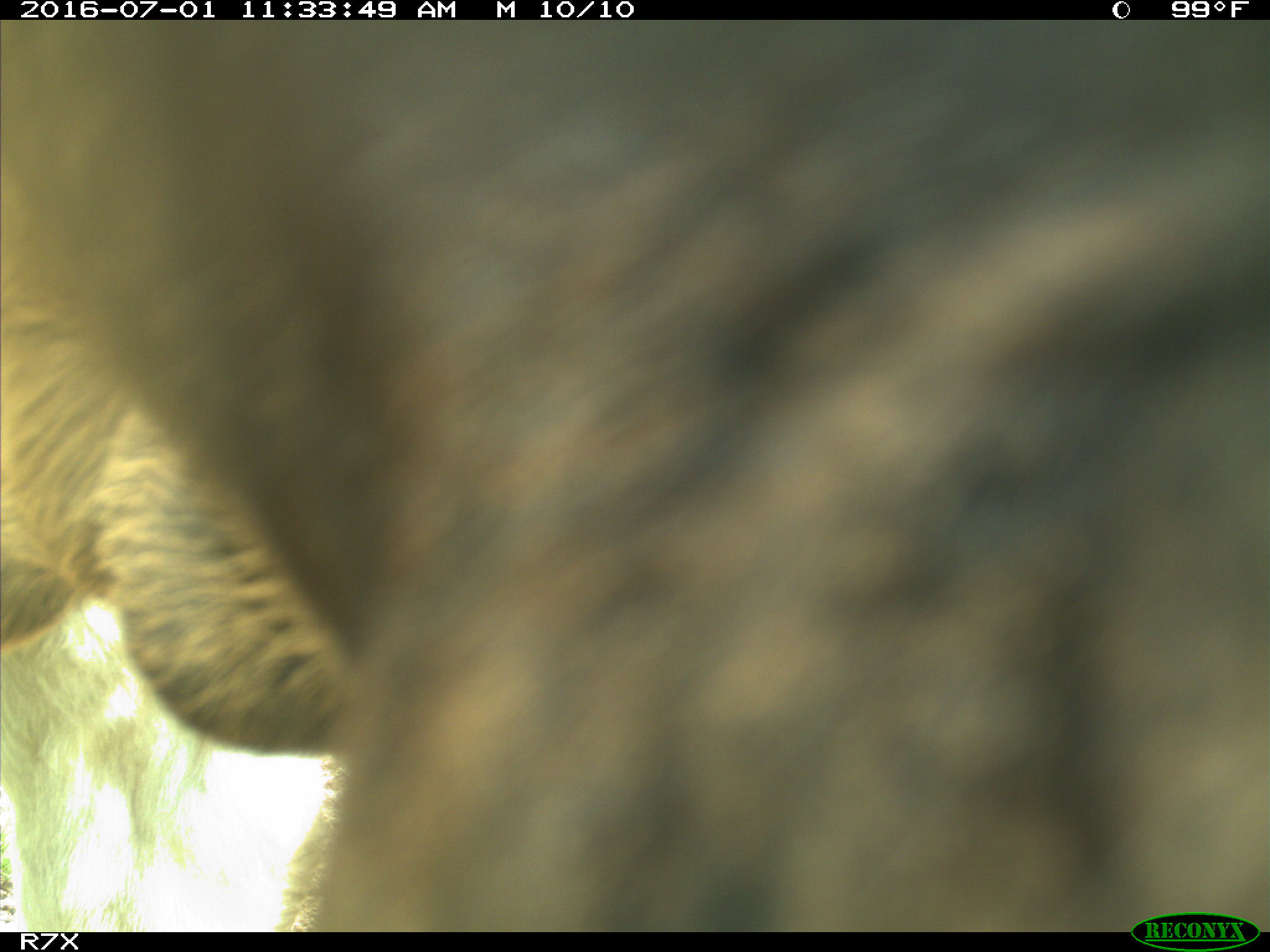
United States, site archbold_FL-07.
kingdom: Animalia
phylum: Chordata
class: Mammalia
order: Artiodactyla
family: Bovidae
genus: Bos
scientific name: Bos taurus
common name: domestic cow